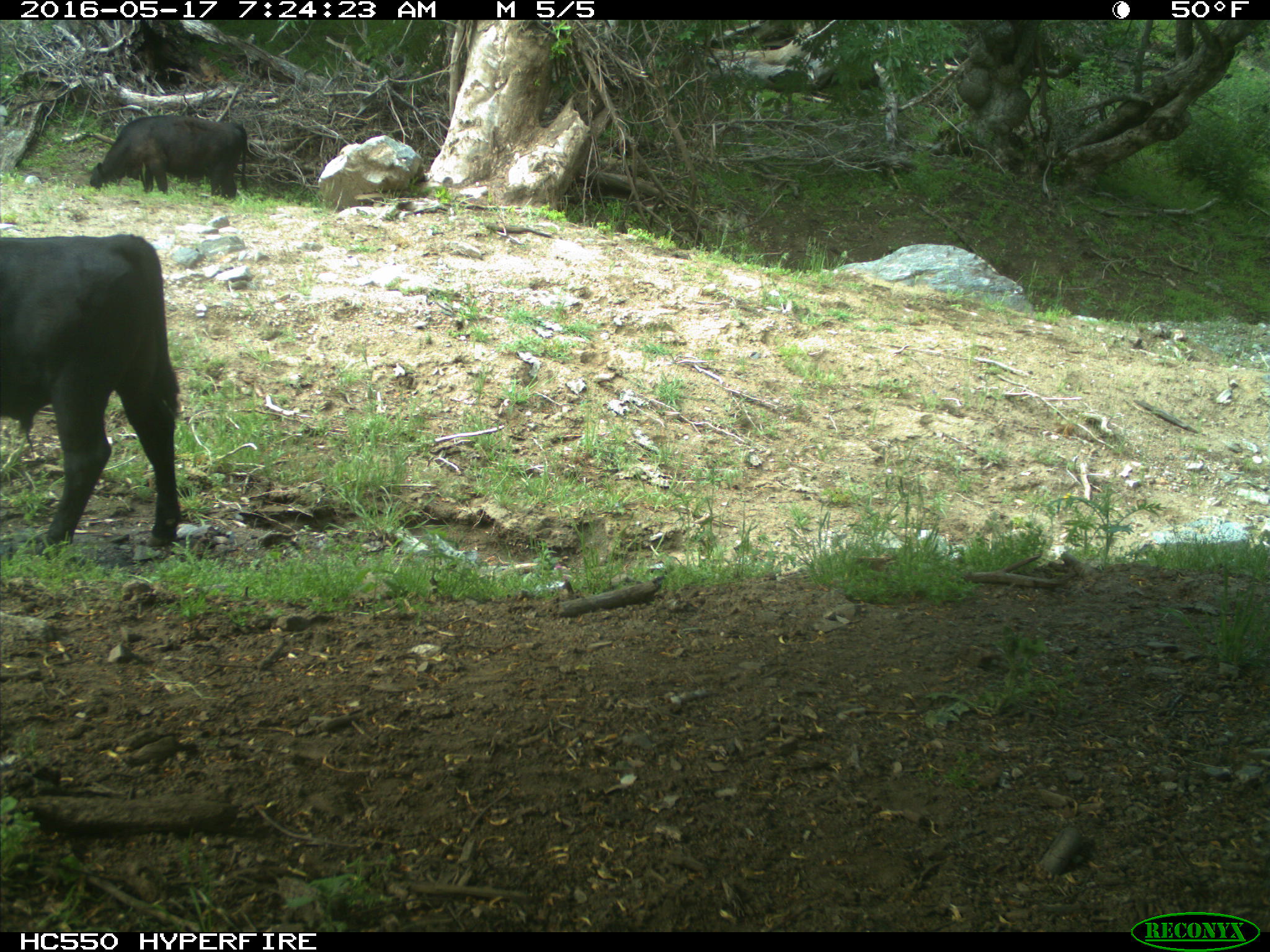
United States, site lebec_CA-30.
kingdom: Animalia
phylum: Chordata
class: Mammalia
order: Artiodactyla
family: Bovidae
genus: Bos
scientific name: Bos taurus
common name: domestic cow